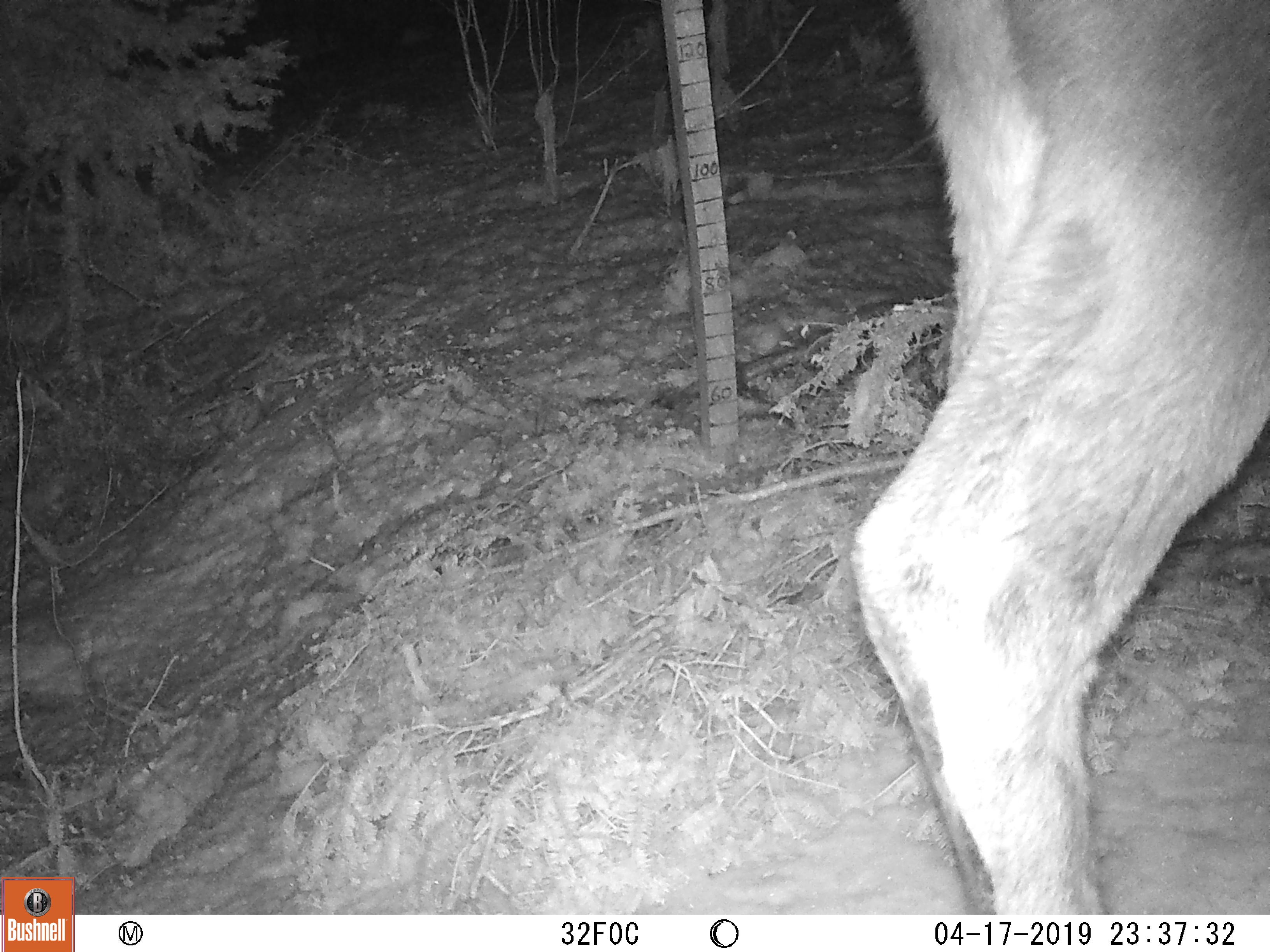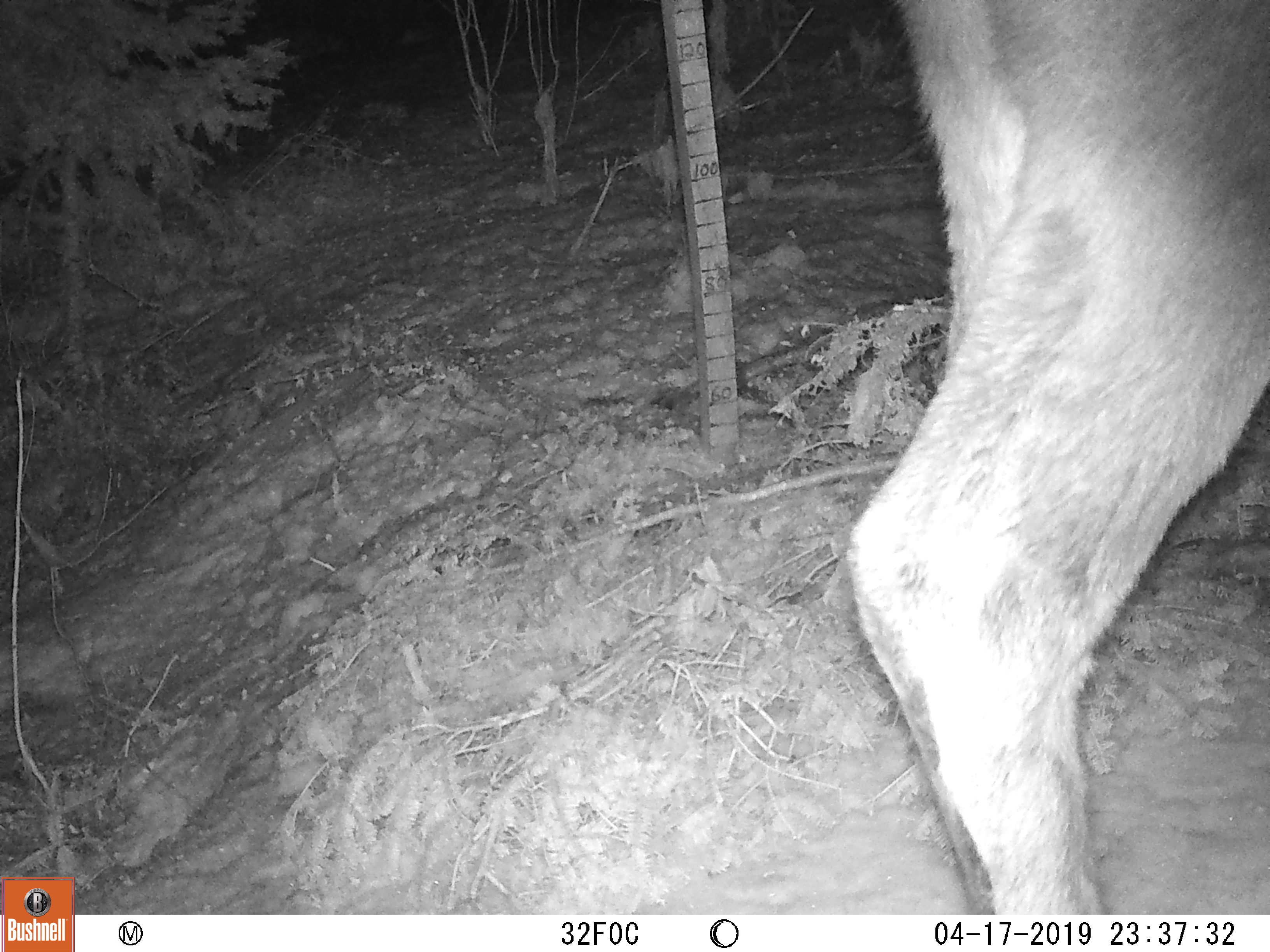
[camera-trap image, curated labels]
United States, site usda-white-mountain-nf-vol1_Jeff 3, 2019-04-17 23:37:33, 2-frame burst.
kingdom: Animalia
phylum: Chordata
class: Mammalia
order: Artiodactyla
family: Cervidae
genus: Alces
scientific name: Alces alces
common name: moose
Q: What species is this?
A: Moose (Alces alces).